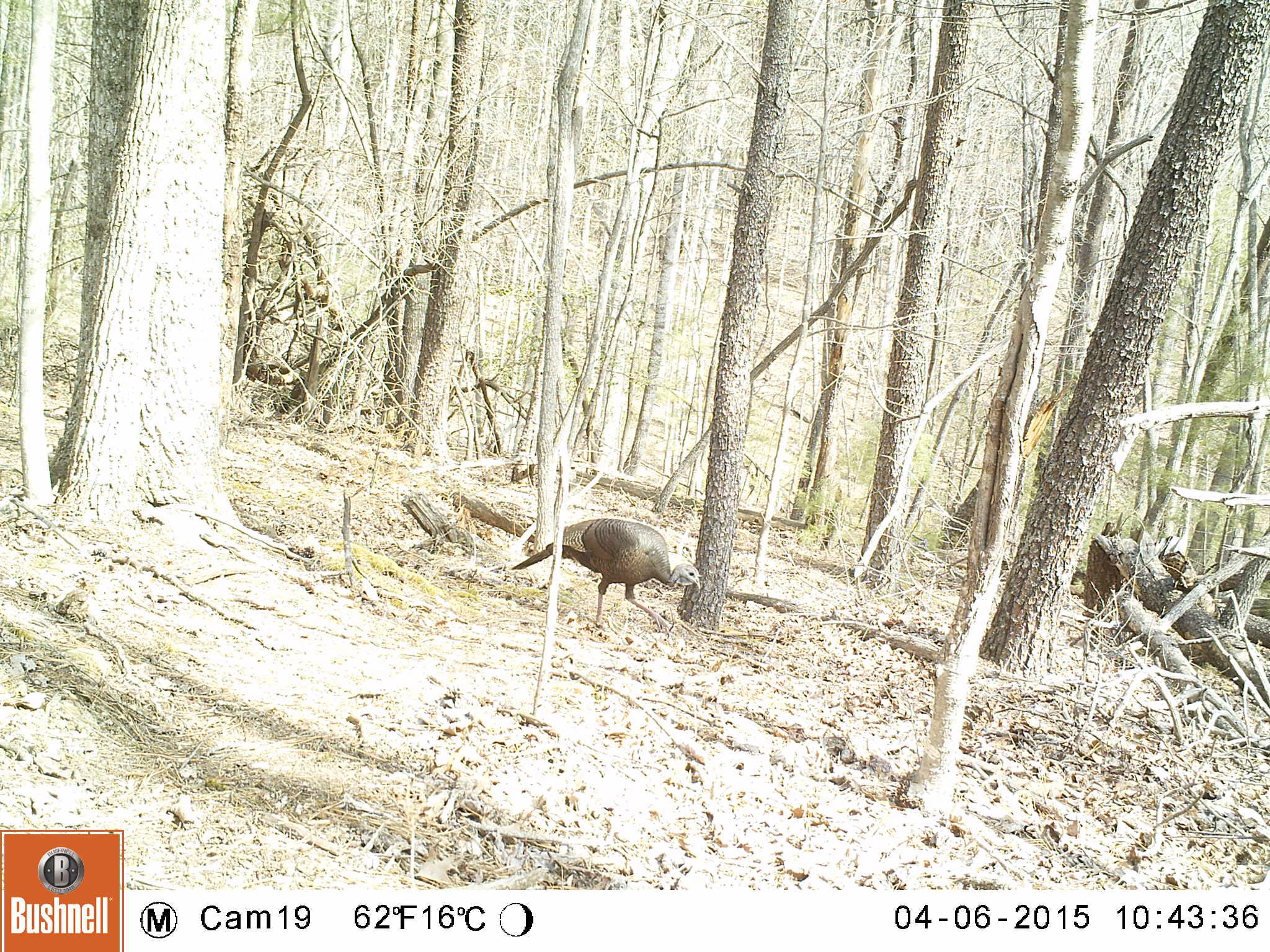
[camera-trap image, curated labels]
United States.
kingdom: Animalia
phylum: Chordata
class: Aves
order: Galliformes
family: Phasianidae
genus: Meleagris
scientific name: Meleagris gallopavo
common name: wild turkey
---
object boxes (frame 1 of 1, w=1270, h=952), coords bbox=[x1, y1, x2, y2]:
Wild Turkey: bbox=[503, 513, 709, 631]